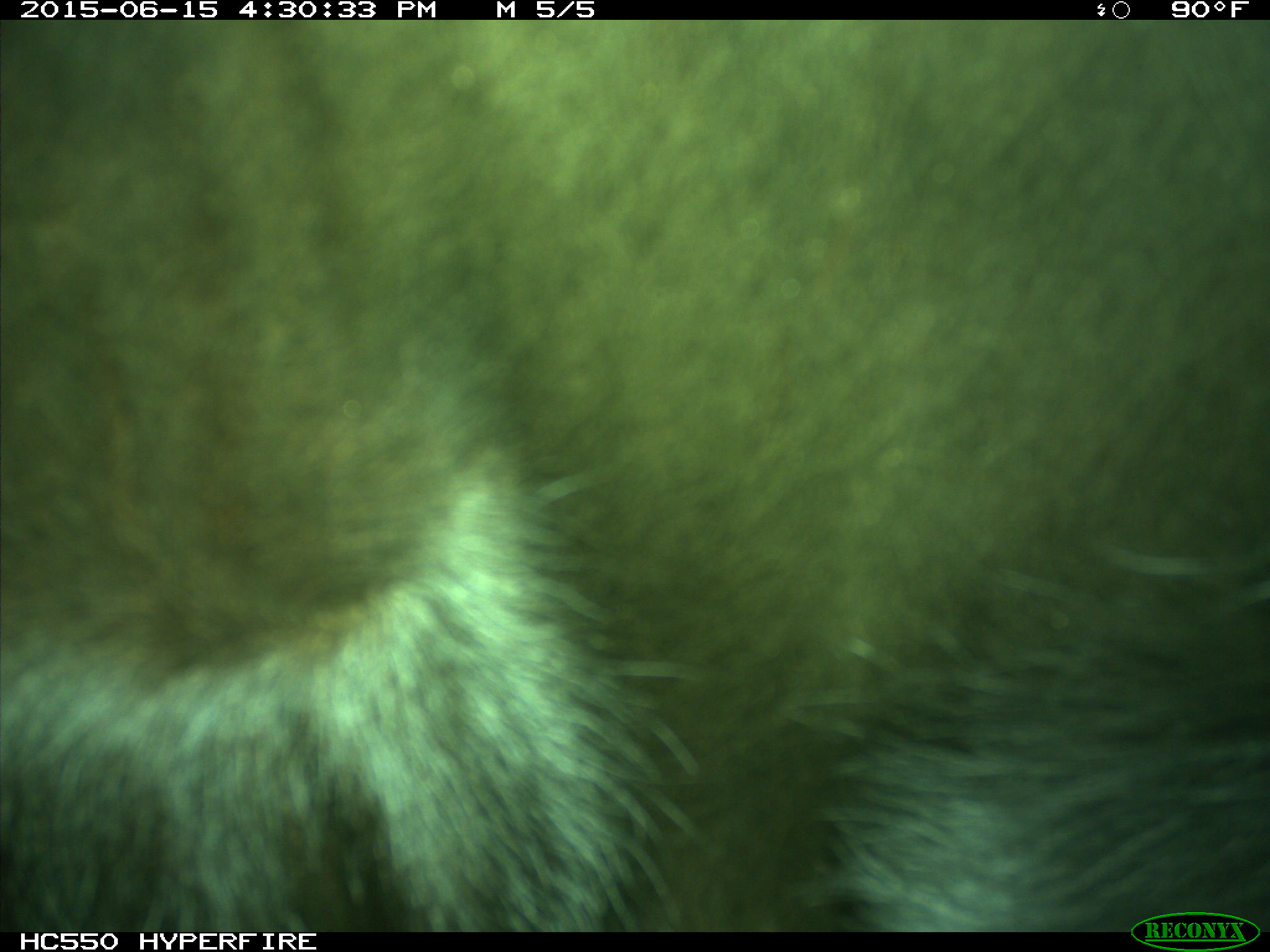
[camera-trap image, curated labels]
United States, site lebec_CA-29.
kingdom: Animalia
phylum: Chordata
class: Mammalia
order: Artiodactyla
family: Bovidae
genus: Bos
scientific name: Bos taurus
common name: domestic cow